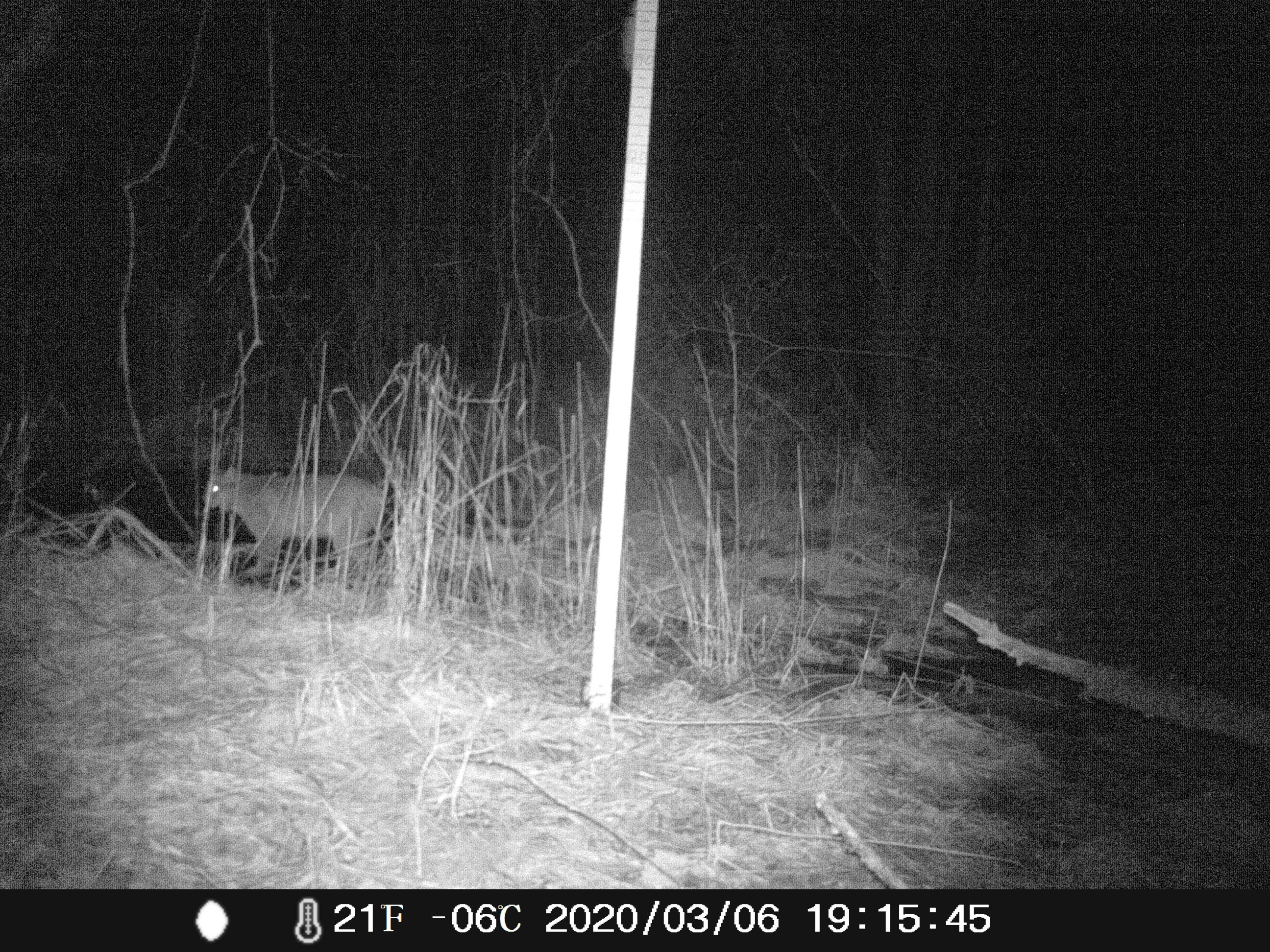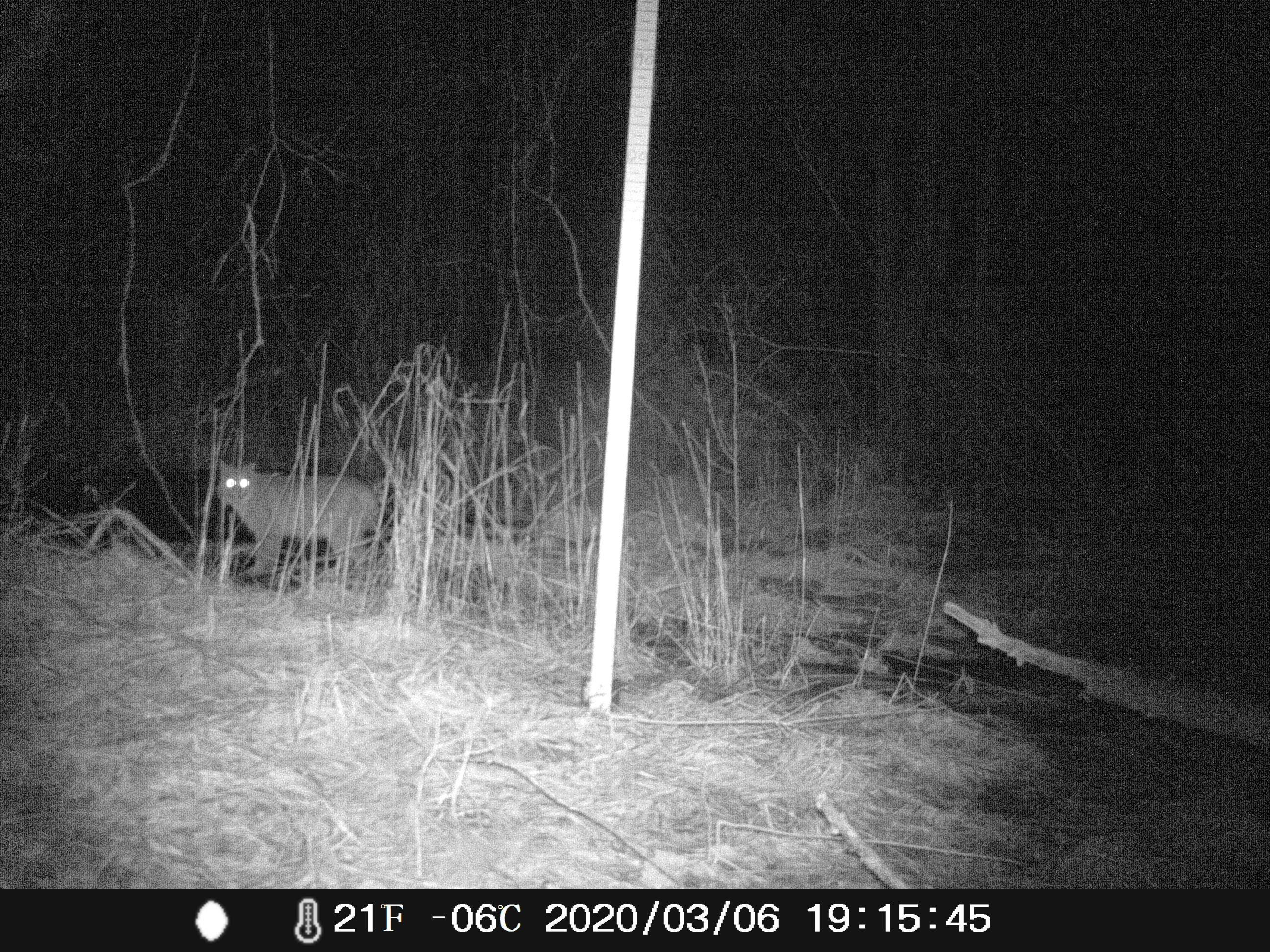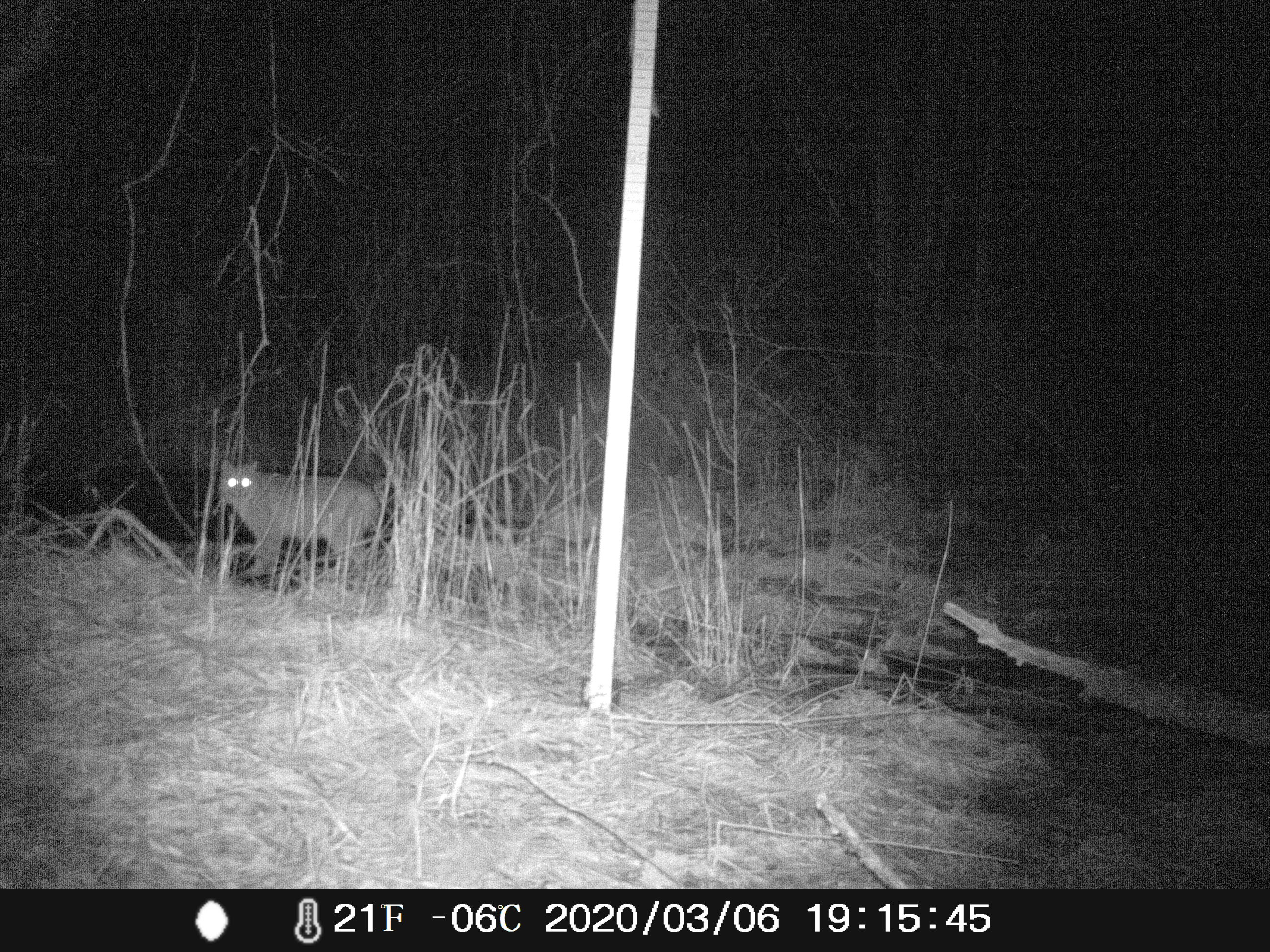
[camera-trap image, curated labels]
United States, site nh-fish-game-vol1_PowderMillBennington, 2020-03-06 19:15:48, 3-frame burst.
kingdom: Animalia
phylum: Chordata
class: Mammalia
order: Carnivora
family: Felidae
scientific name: Felidae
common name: felid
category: felid sp.